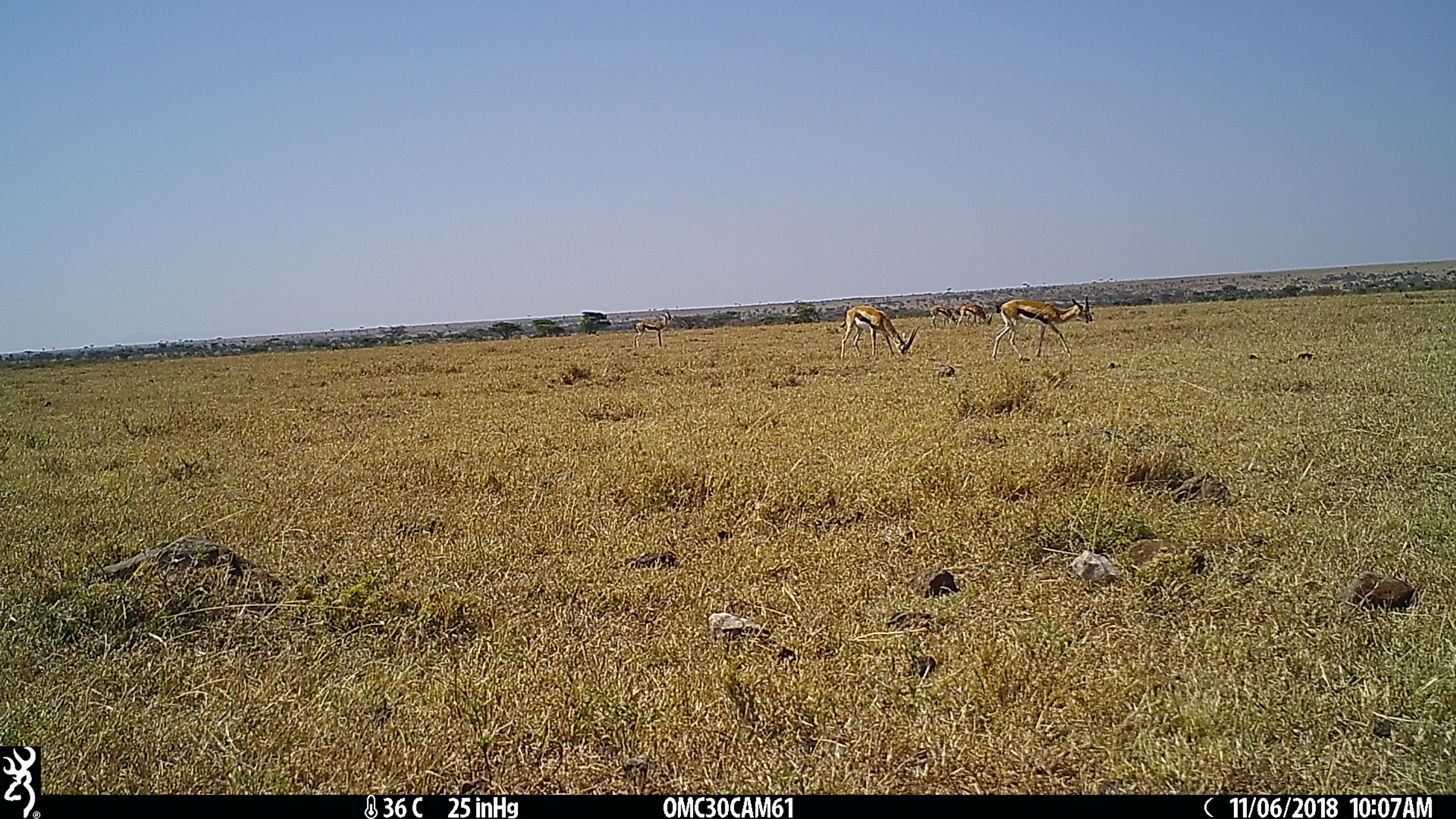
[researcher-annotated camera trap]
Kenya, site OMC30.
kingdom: Animalia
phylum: Chordata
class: Mammalia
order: Artiodactyla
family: Bovidae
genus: Eudorcas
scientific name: Eudorcas thomsonii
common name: thomon's gazelle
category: gazelle thomsons